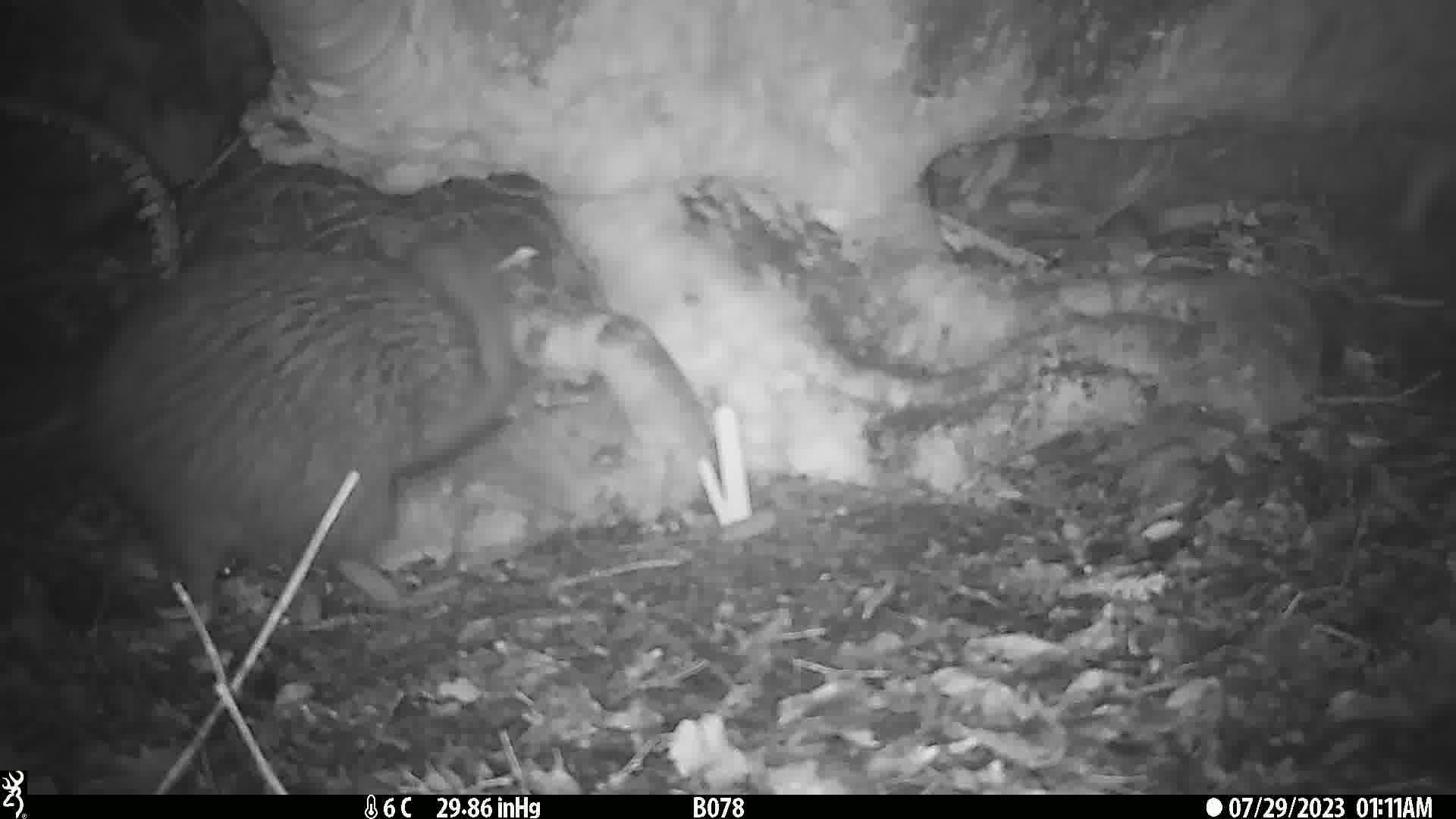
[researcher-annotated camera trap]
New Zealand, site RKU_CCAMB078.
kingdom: Animalia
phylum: Chordata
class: Aves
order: Apterygiformes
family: Apterygidae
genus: Apteryx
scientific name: Apteryx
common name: kiwi